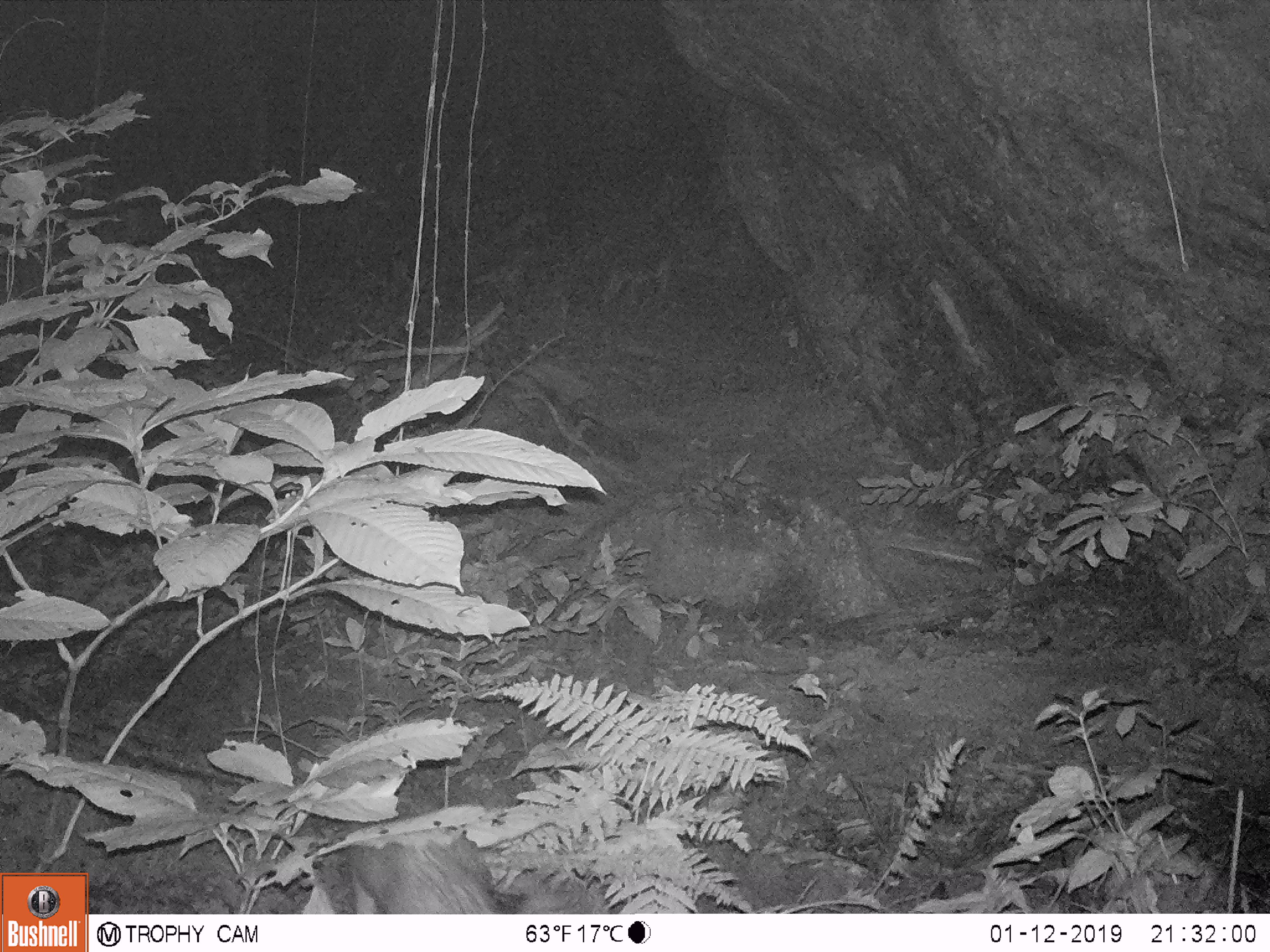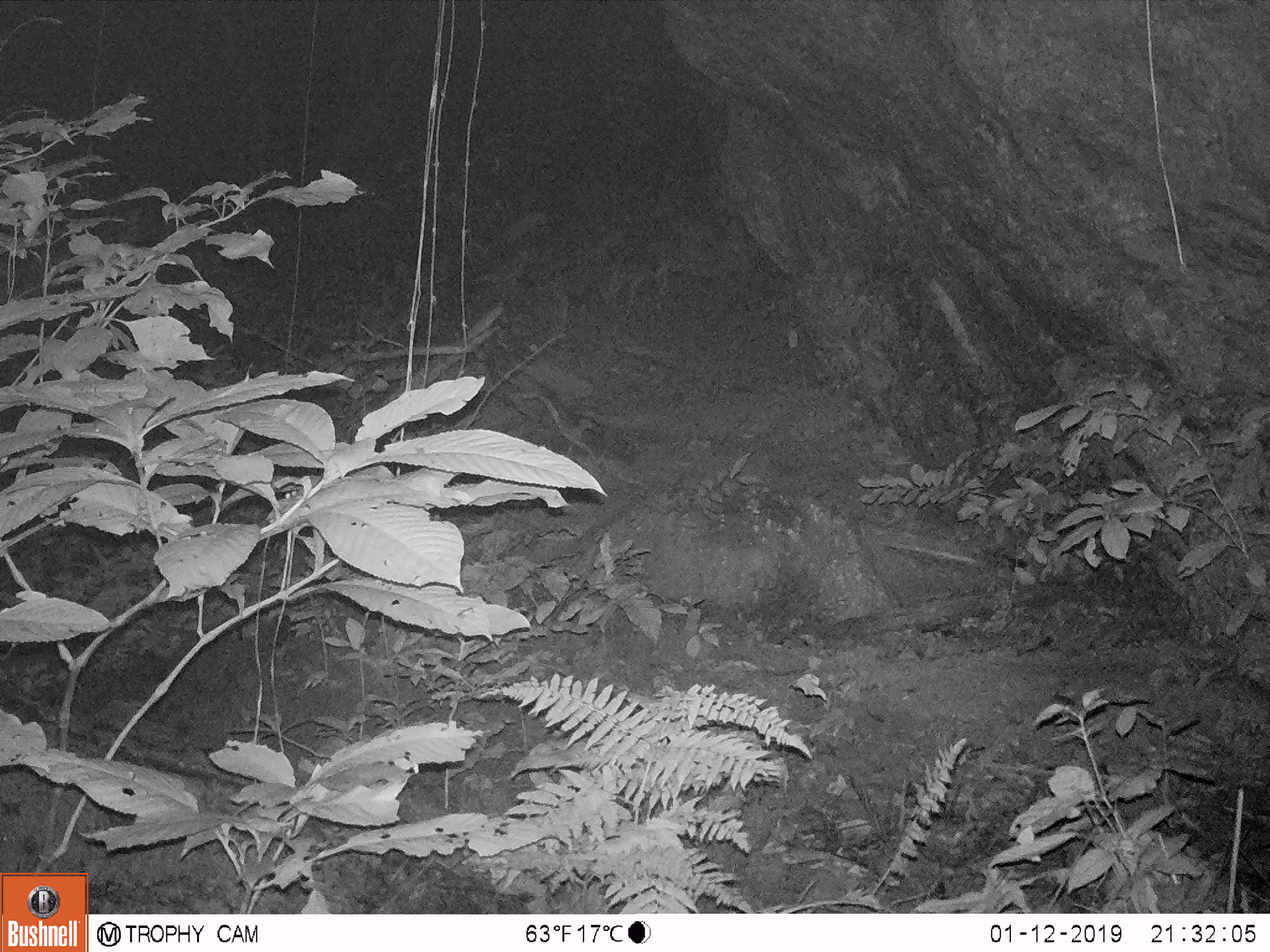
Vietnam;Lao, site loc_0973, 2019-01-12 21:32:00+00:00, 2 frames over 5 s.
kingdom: Animalia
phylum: Chordata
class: Mammalia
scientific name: Mammalia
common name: mammal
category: unidentified mammal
Unidentified mammal (mammal) (Mammalia). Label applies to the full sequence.